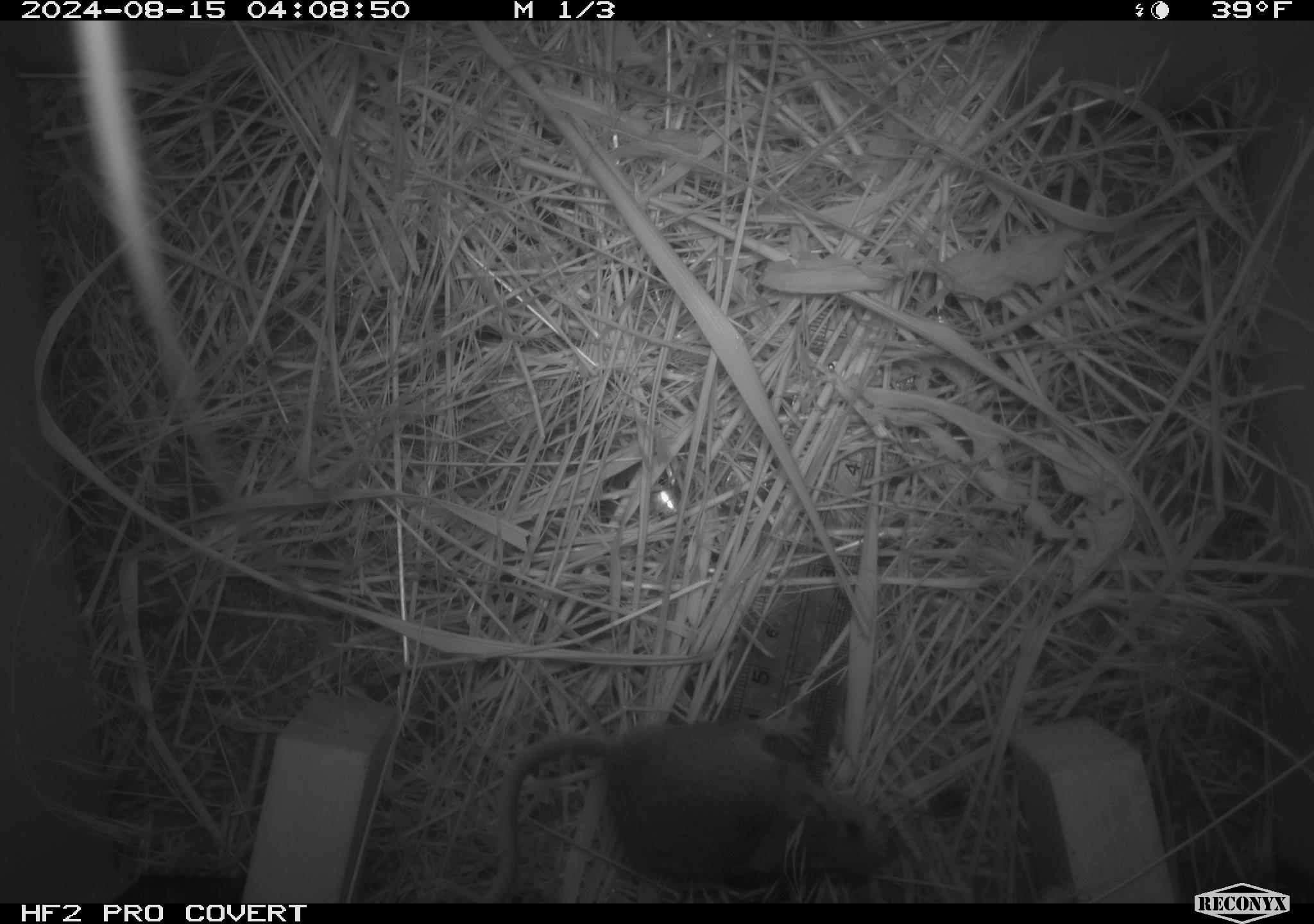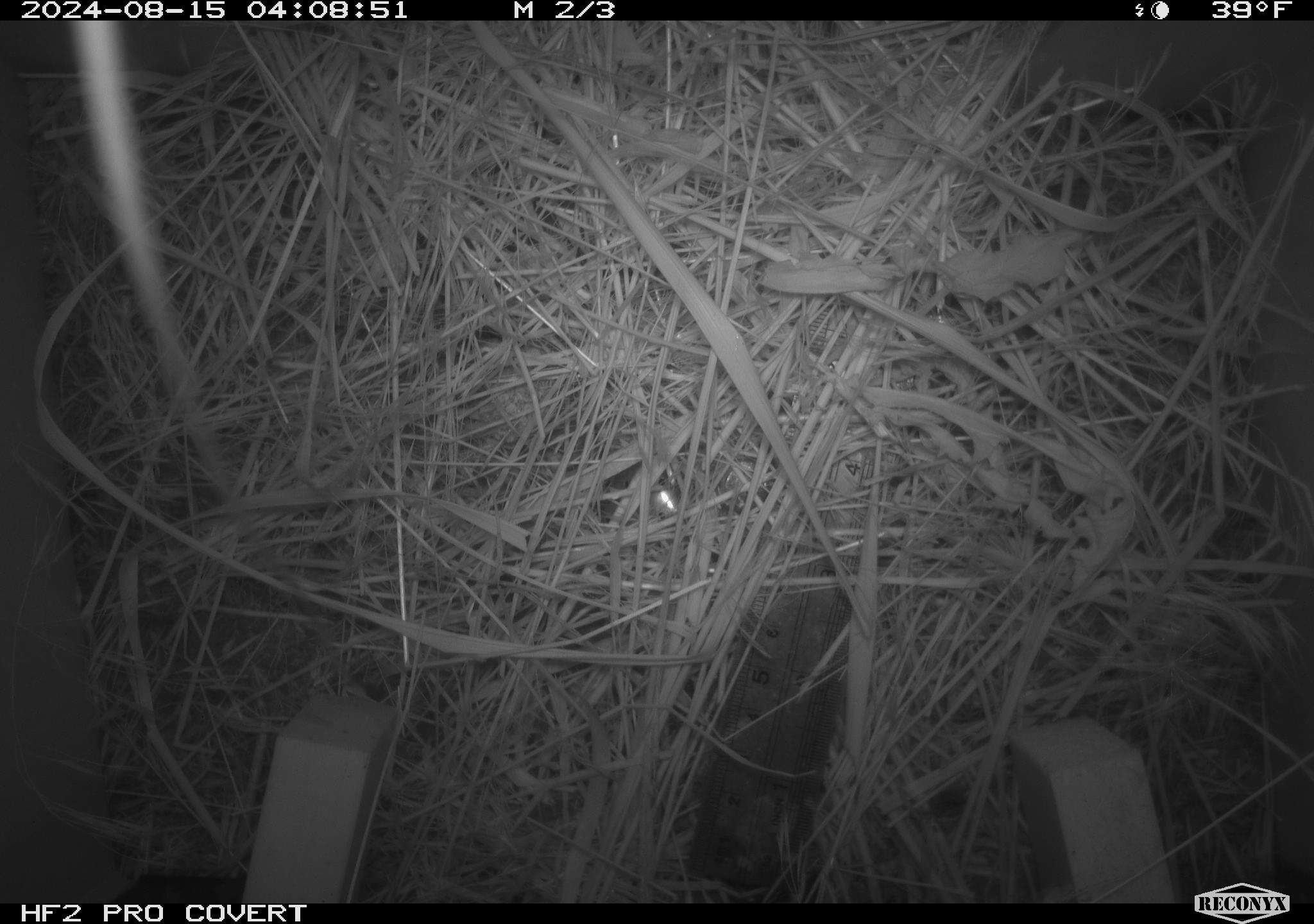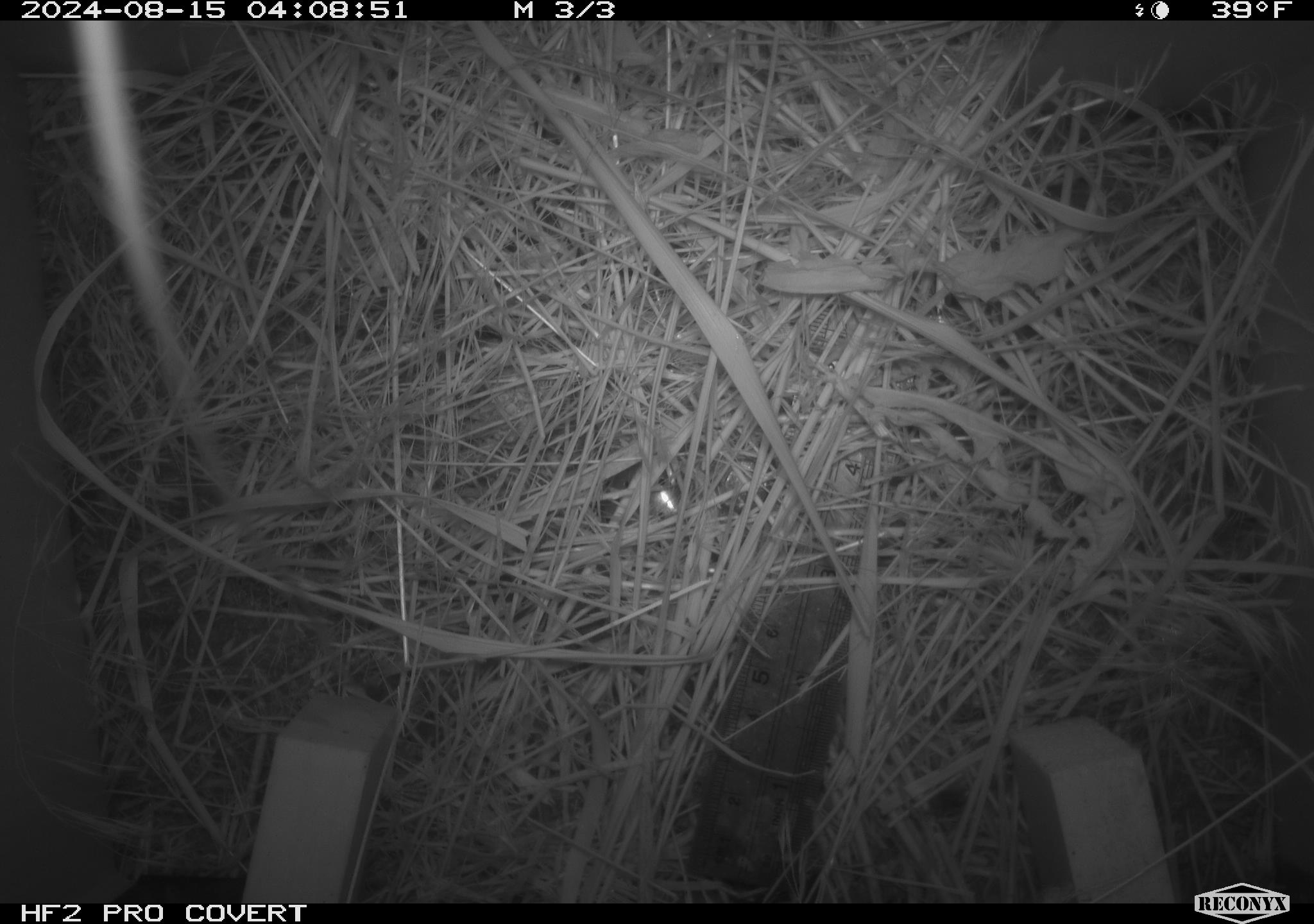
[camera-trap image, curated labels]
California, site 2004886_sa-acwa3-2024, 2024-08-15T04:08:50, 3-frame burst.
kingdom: Animalia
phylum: Chordata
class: Mammalia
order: Rodentia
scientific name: Rodentia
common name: mouse species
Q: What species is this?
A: Mouse species (Rodentia).